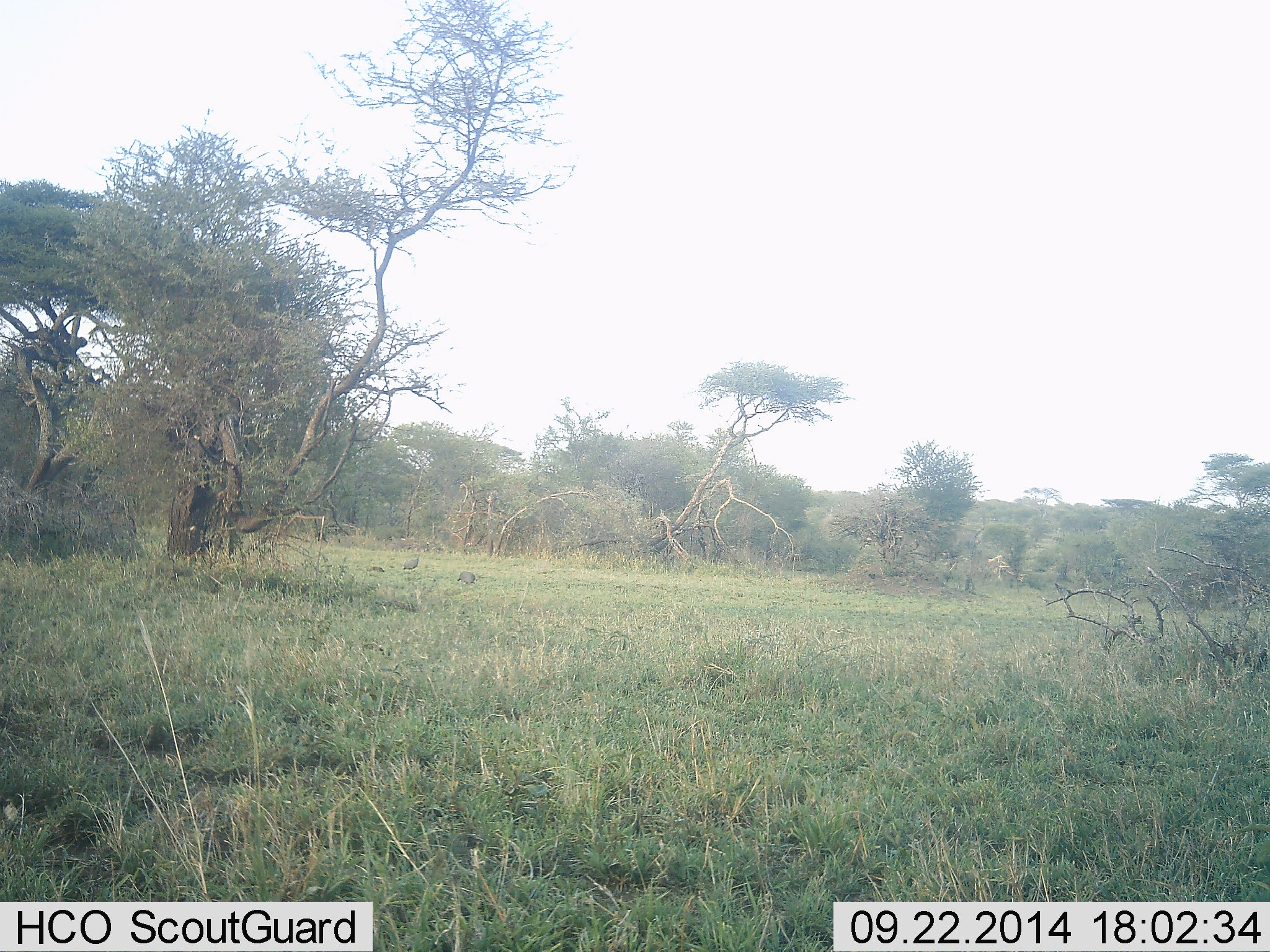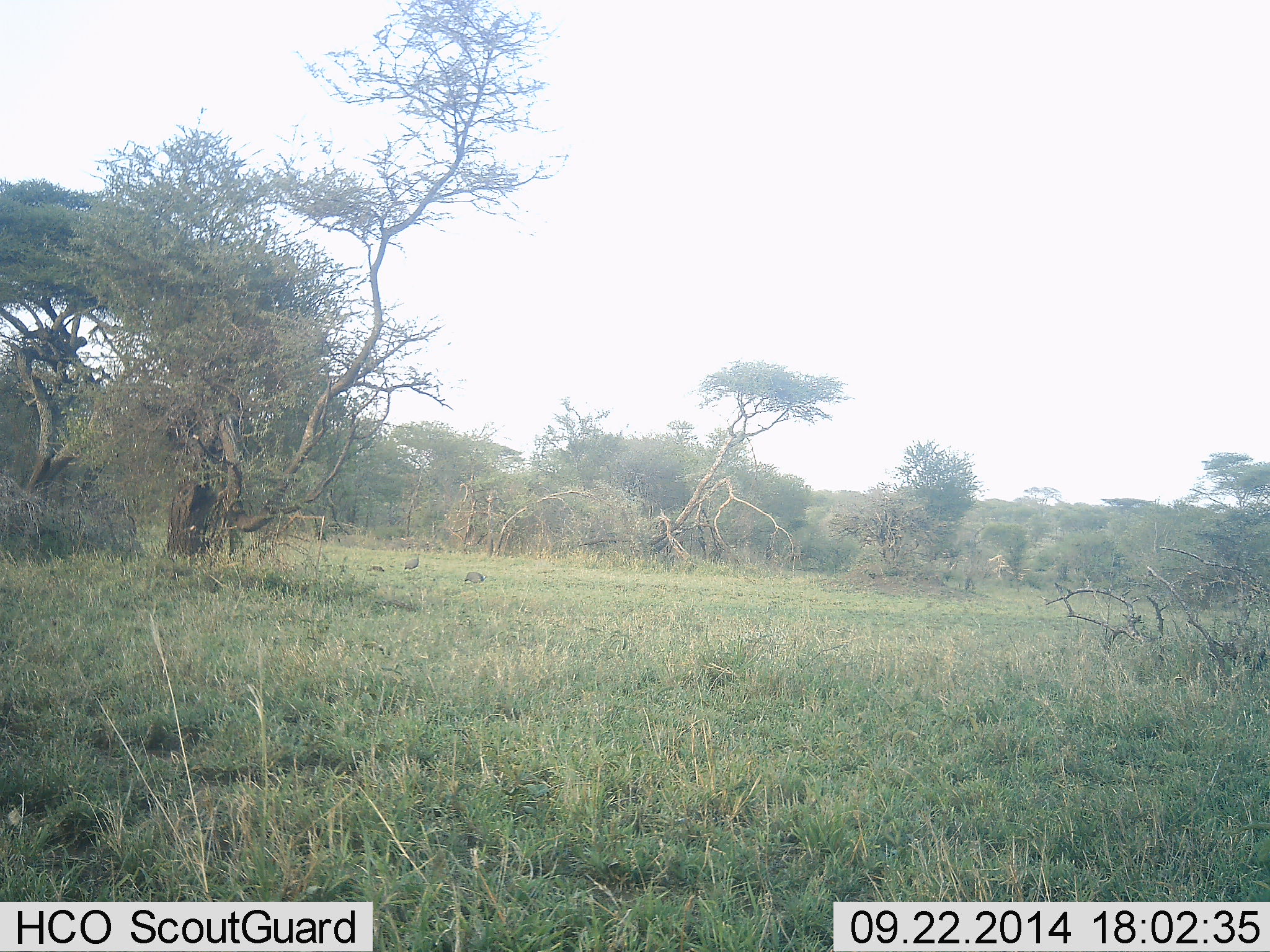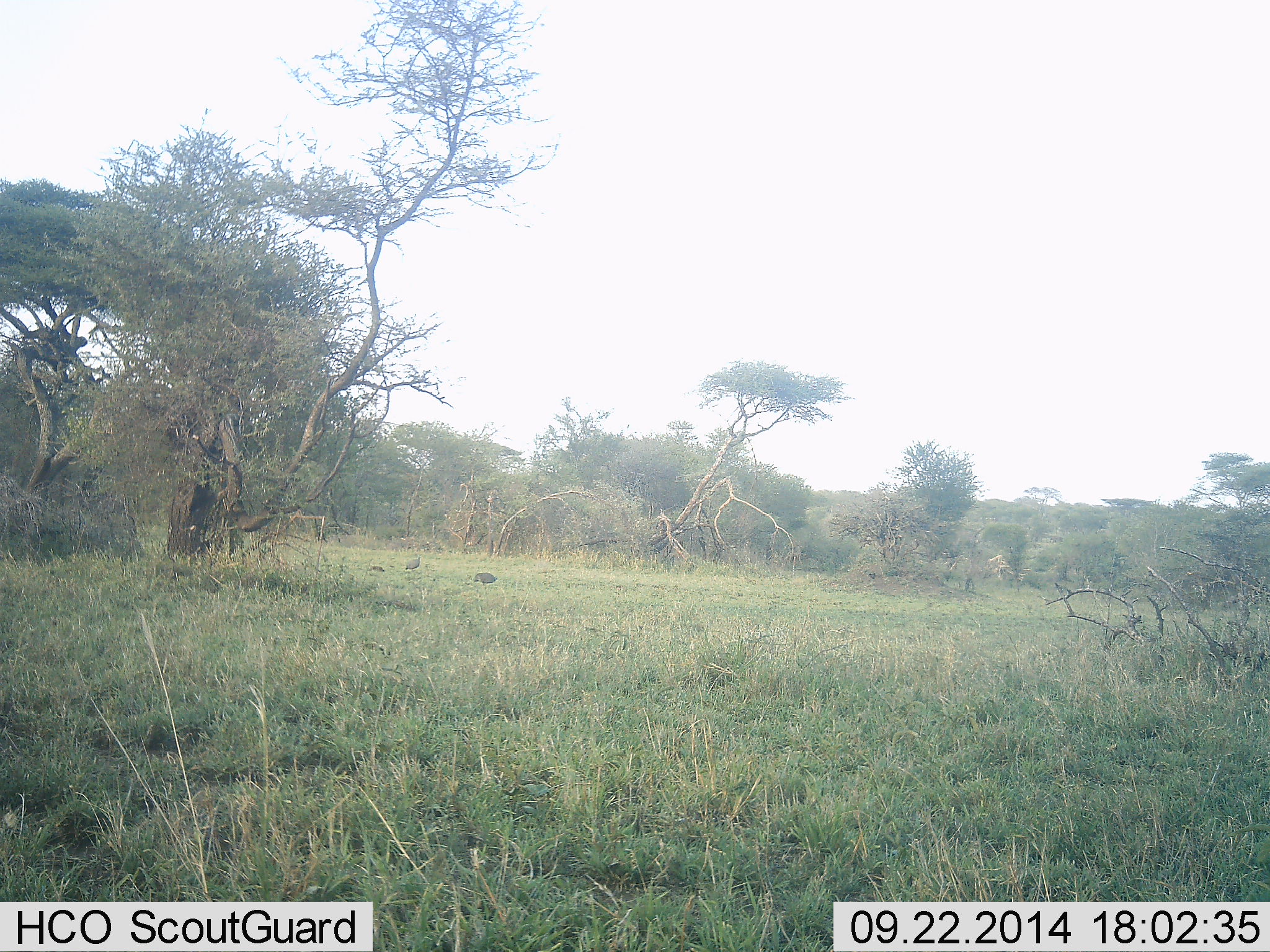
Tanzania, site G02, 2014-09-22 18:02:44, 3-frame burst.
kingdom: Animalia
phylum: Chordata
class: Aves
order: Galliformes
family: Numididae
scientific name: Numididae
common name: guinea fowl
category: guineafowl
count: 3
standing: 71%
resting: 0%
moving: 86%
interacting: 0%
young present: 0%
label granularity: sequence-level